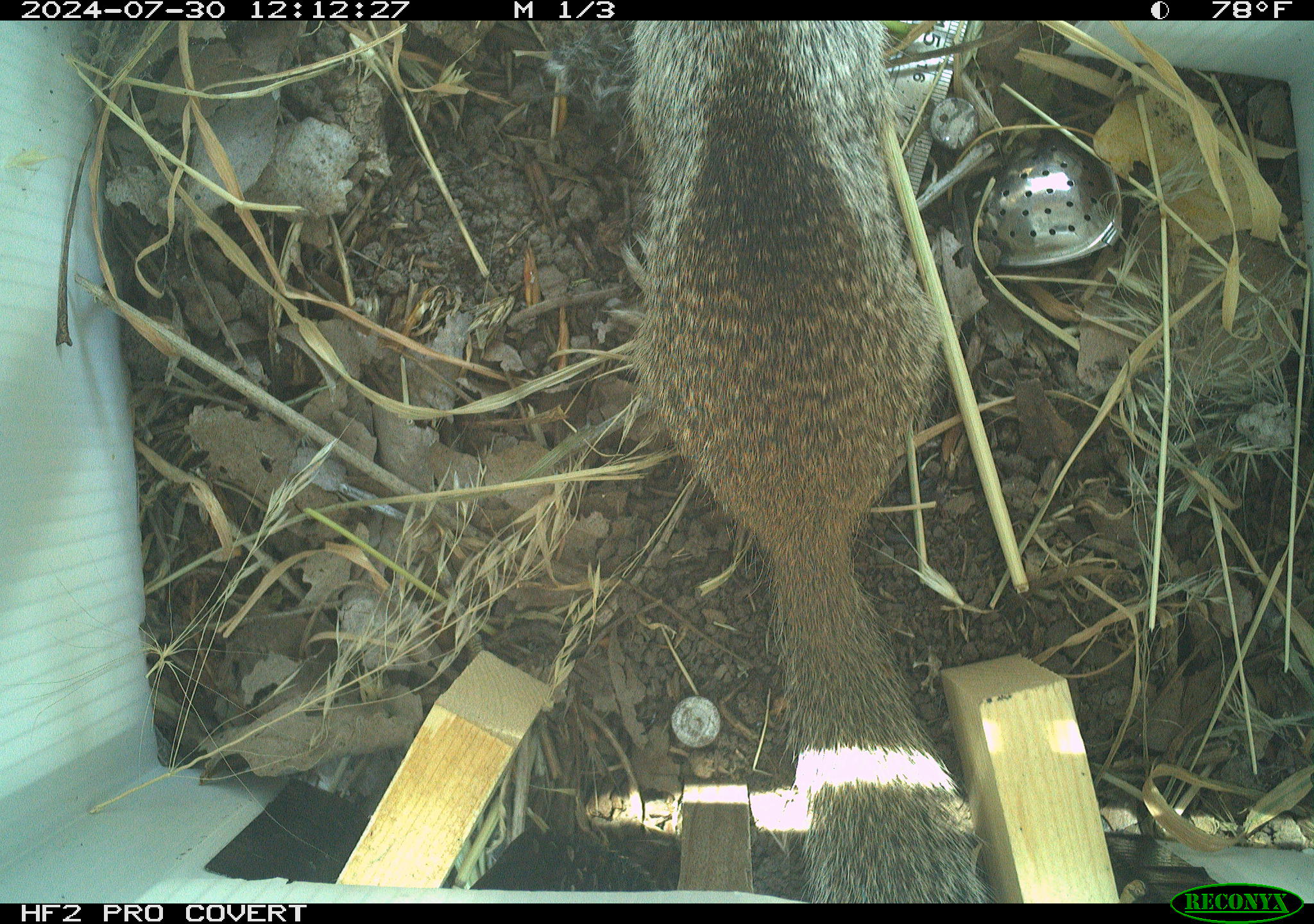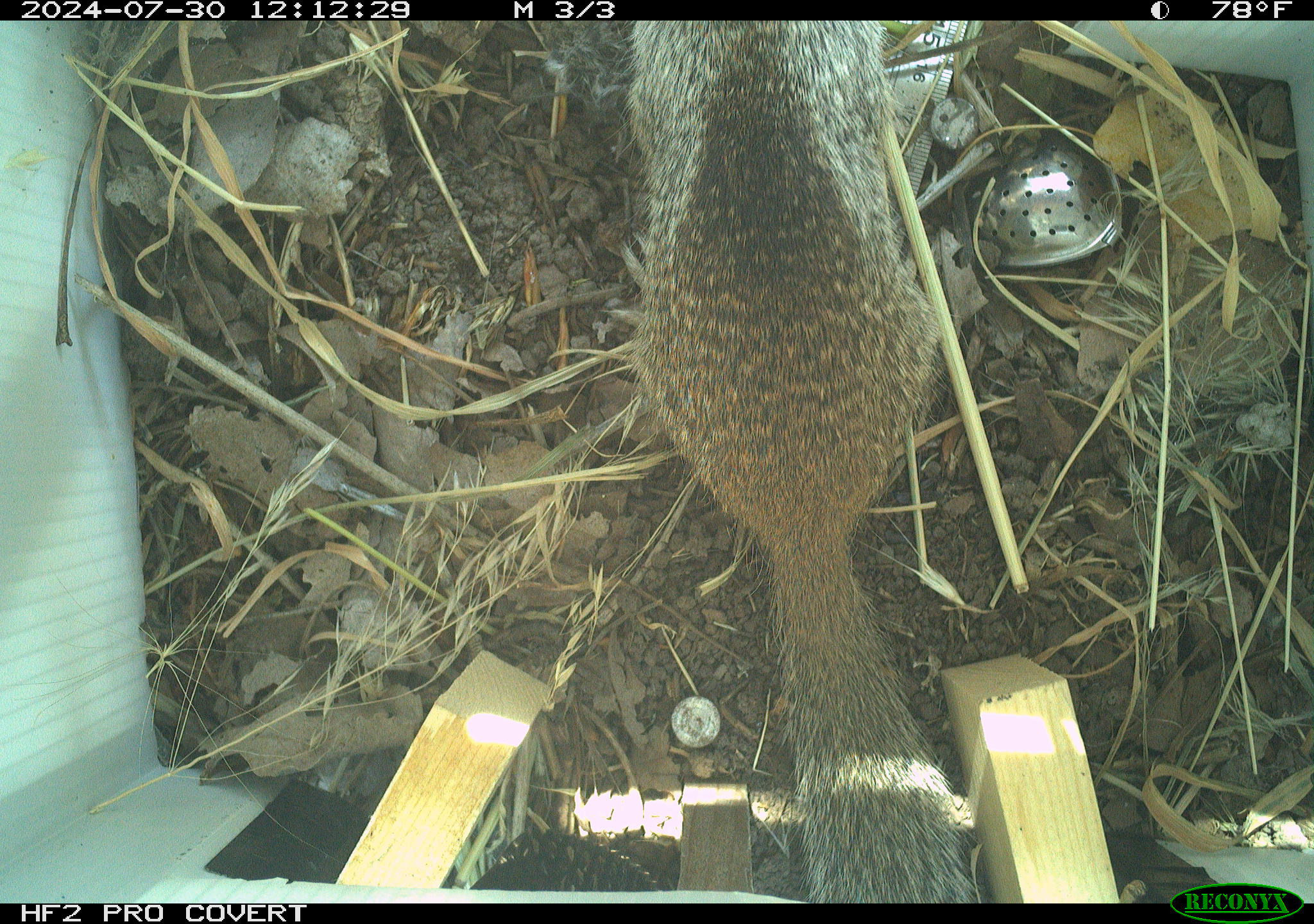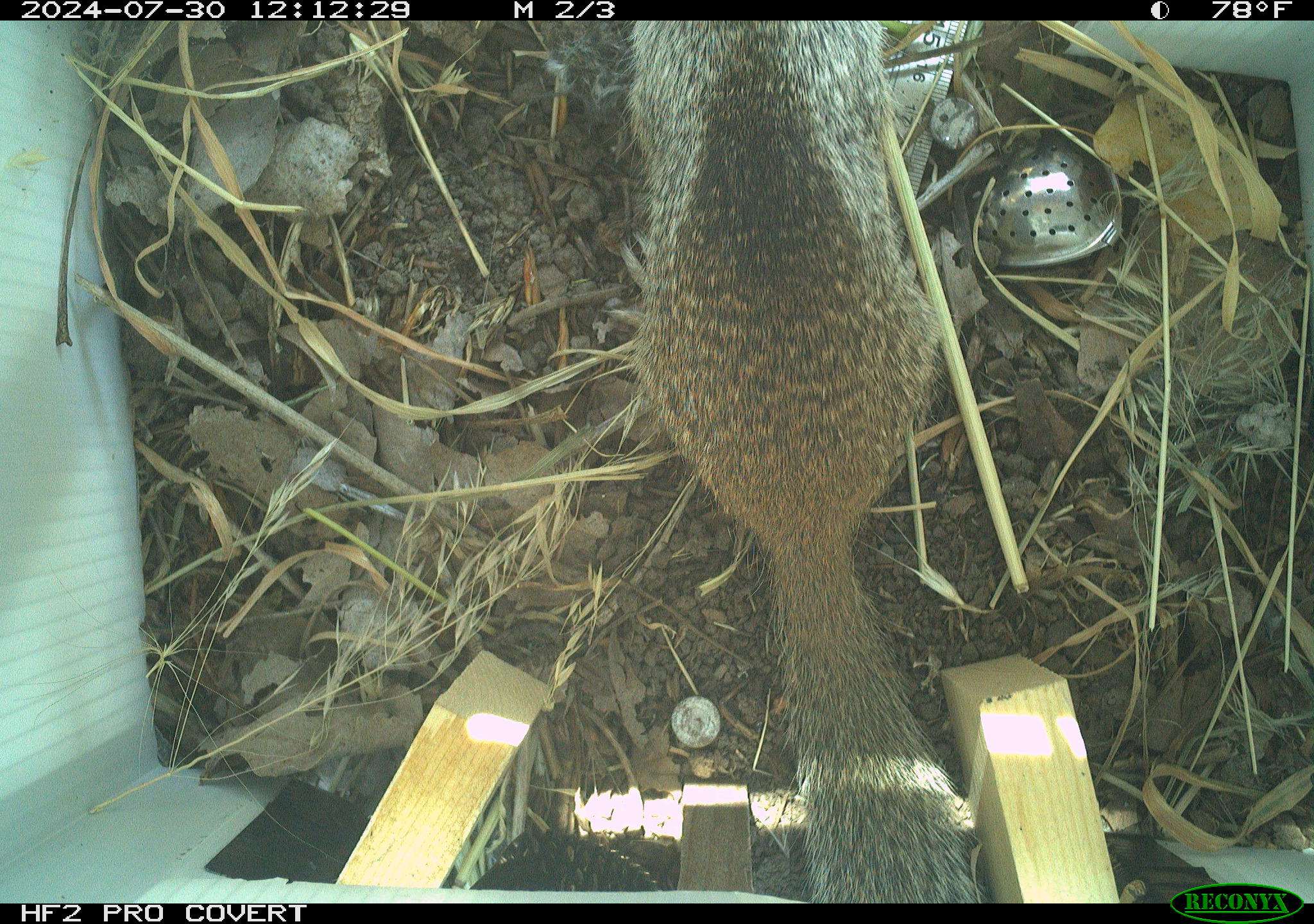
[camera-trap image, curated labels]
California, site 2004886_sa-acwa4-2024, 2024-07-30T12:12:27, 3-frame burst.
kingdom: Animalia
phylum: Chordata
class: Mammalia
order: Rodentia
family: Sciuridae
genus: Otospermophilus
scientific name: Otospermophilus beecheyi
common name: california ground squirrel